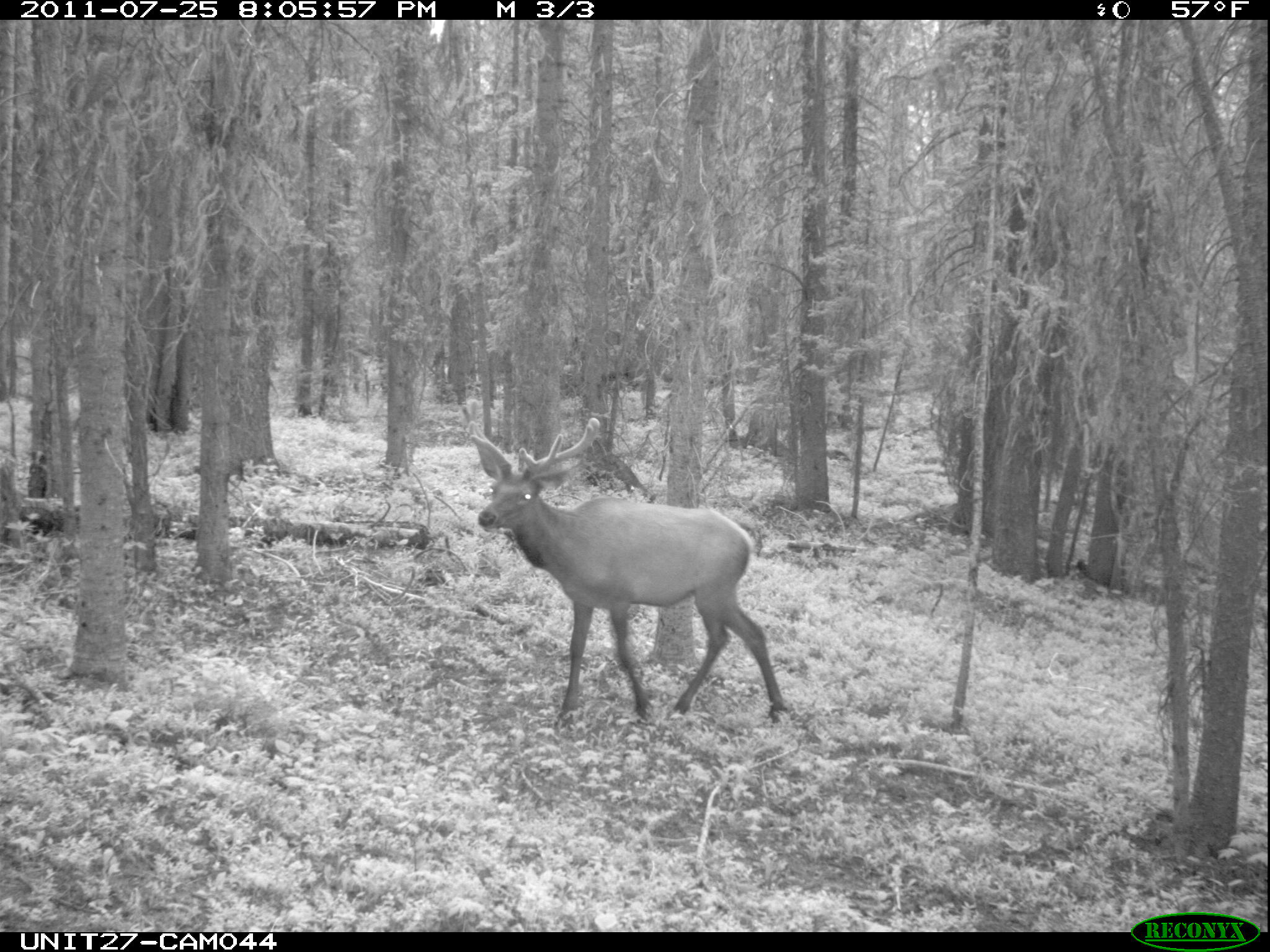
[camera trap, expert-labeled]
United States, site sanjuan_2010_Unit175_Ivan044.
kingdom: Animalia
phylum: Chordata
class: Mammalia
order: Artiodactyla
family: Cervidae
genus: Cervus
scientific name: Cervus elaphus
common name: red deer